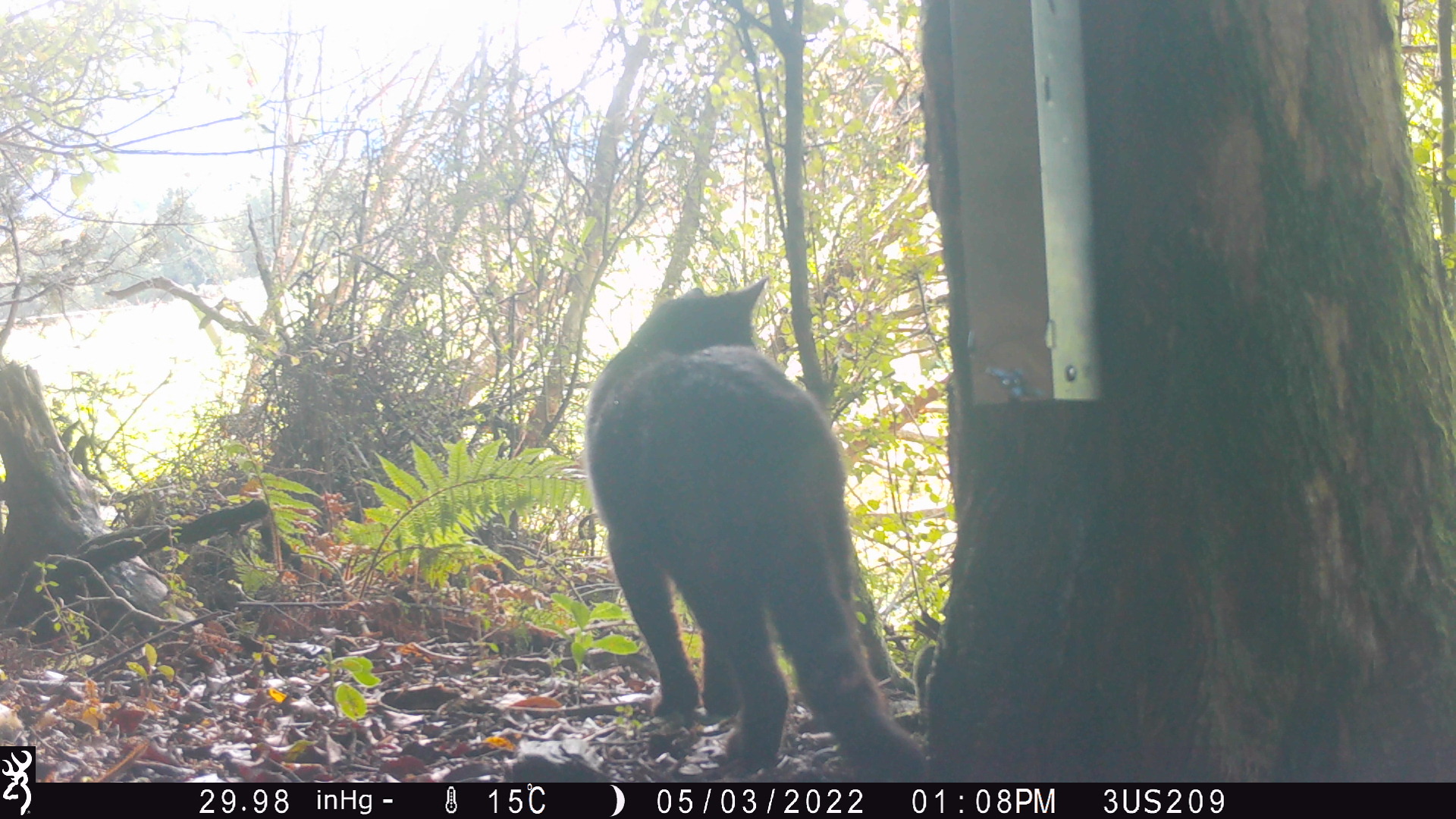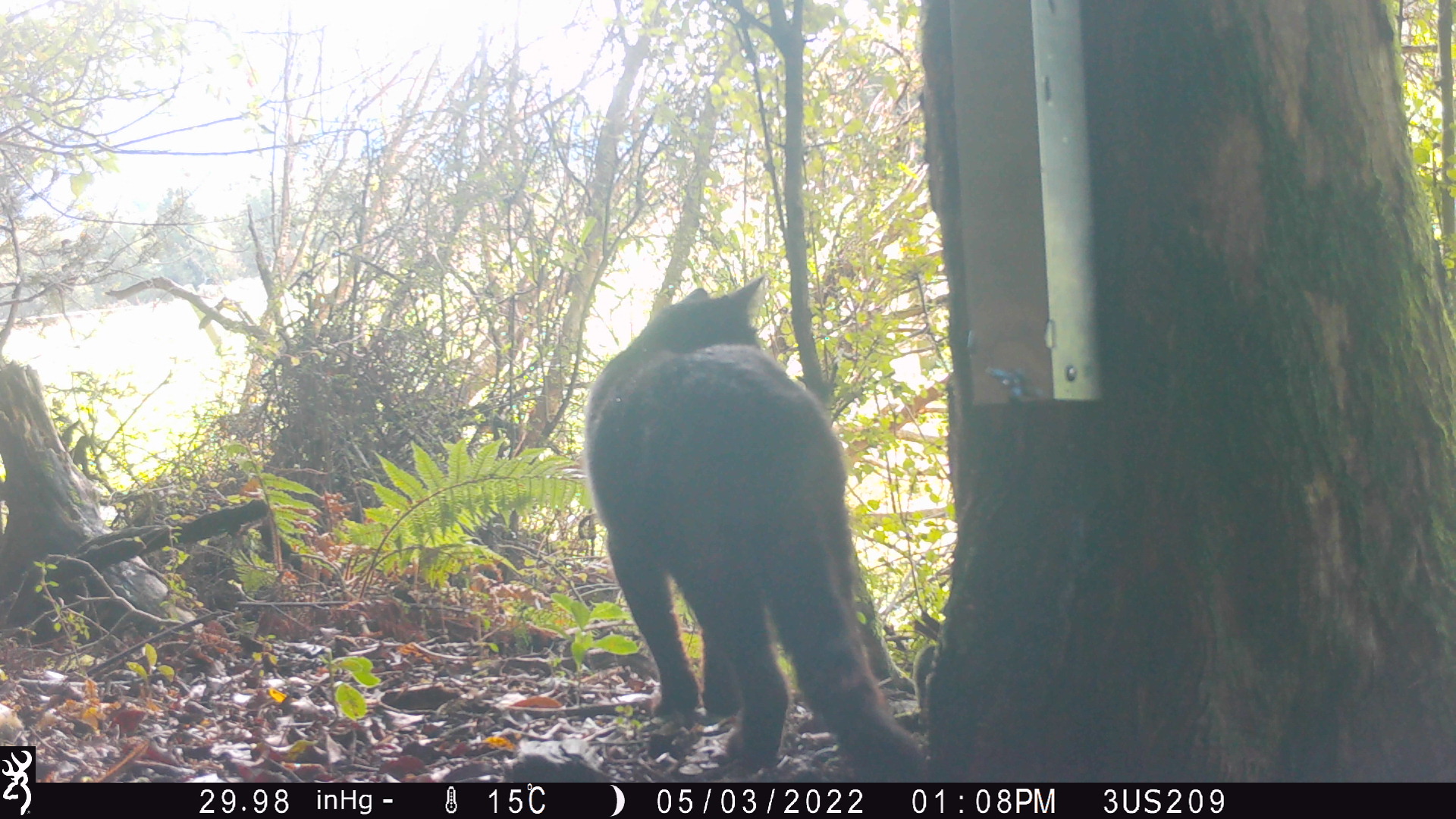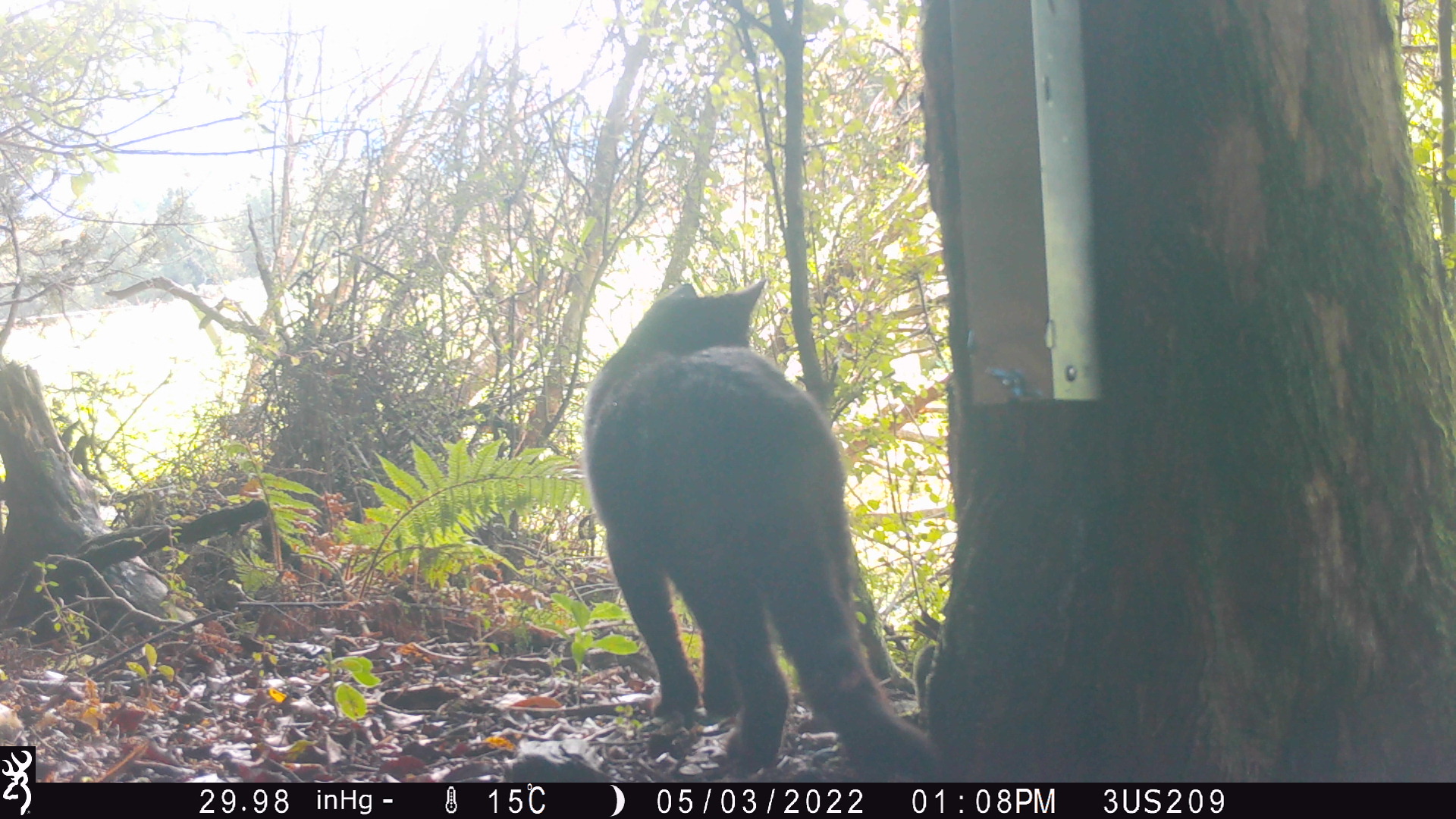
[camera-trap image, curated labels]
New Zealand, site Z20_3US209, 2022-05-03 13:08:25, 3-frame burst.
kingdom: Animalia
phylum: Chordata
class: Mammalia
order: Carnivora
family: Felidae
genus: Felis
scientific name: Felis catus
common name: domestic cat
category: cat